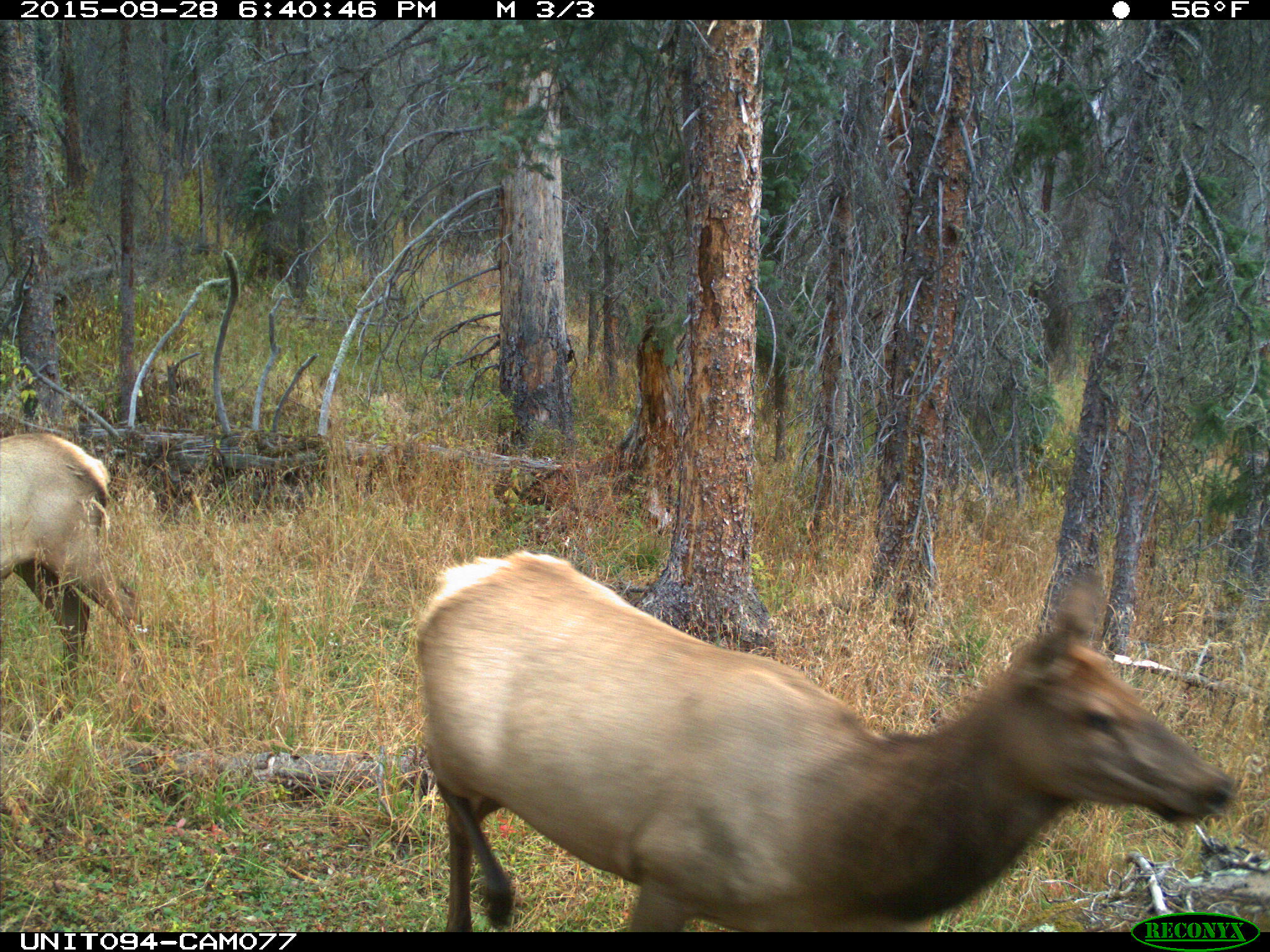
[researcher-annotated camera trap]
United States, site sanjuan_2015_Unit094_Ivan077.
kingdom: Animalia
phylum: Chordata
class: Mammalia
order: Artiodactyla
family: Cervidae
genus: Cervus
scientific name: Cervus elaphus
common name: red deer